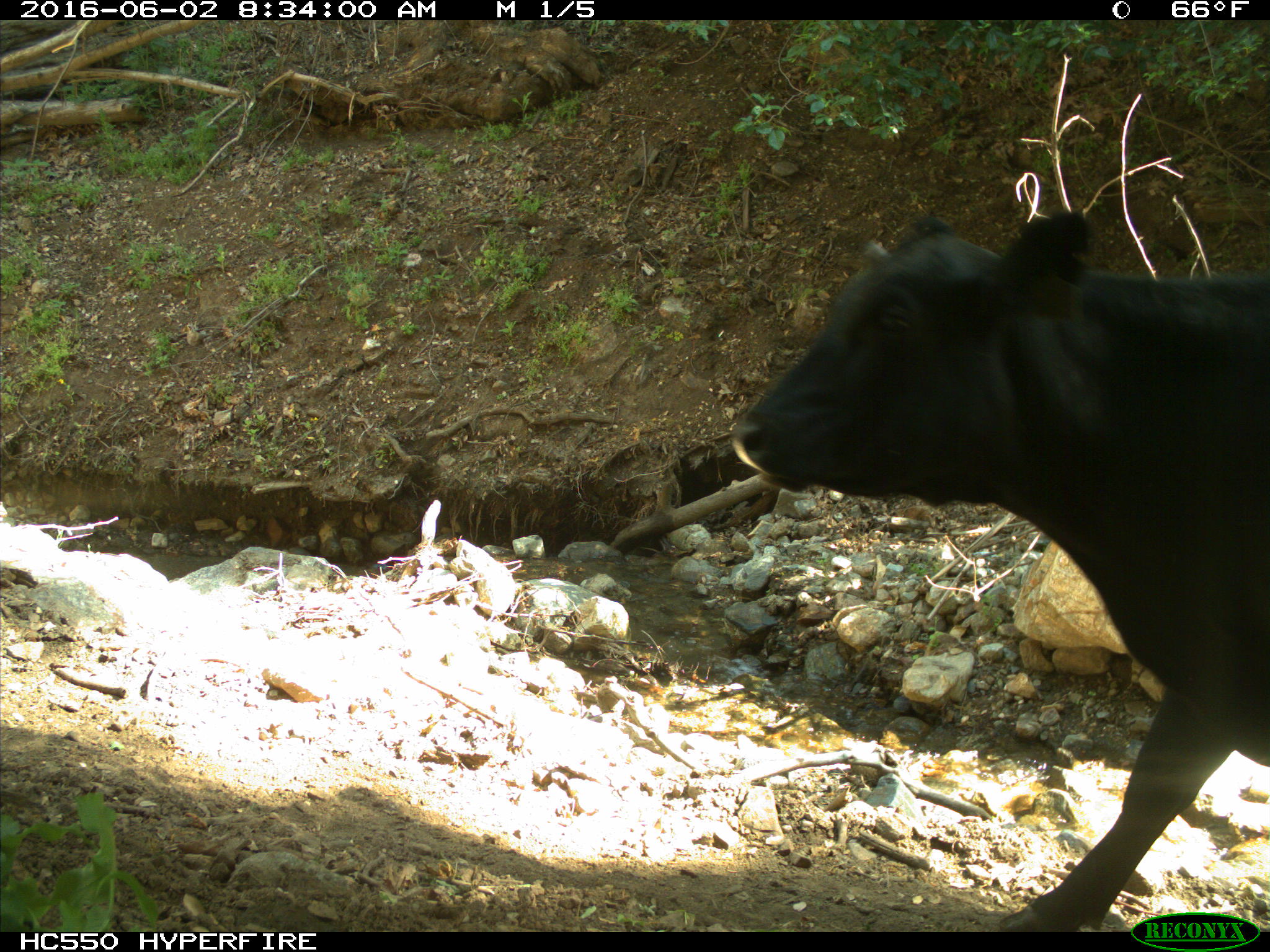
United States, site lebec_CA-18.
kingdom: Animalia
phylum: Chordata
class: Mammalia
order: Artiodactyla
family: Bovidae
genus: Bos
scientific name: Bos taurus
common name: domestic cow